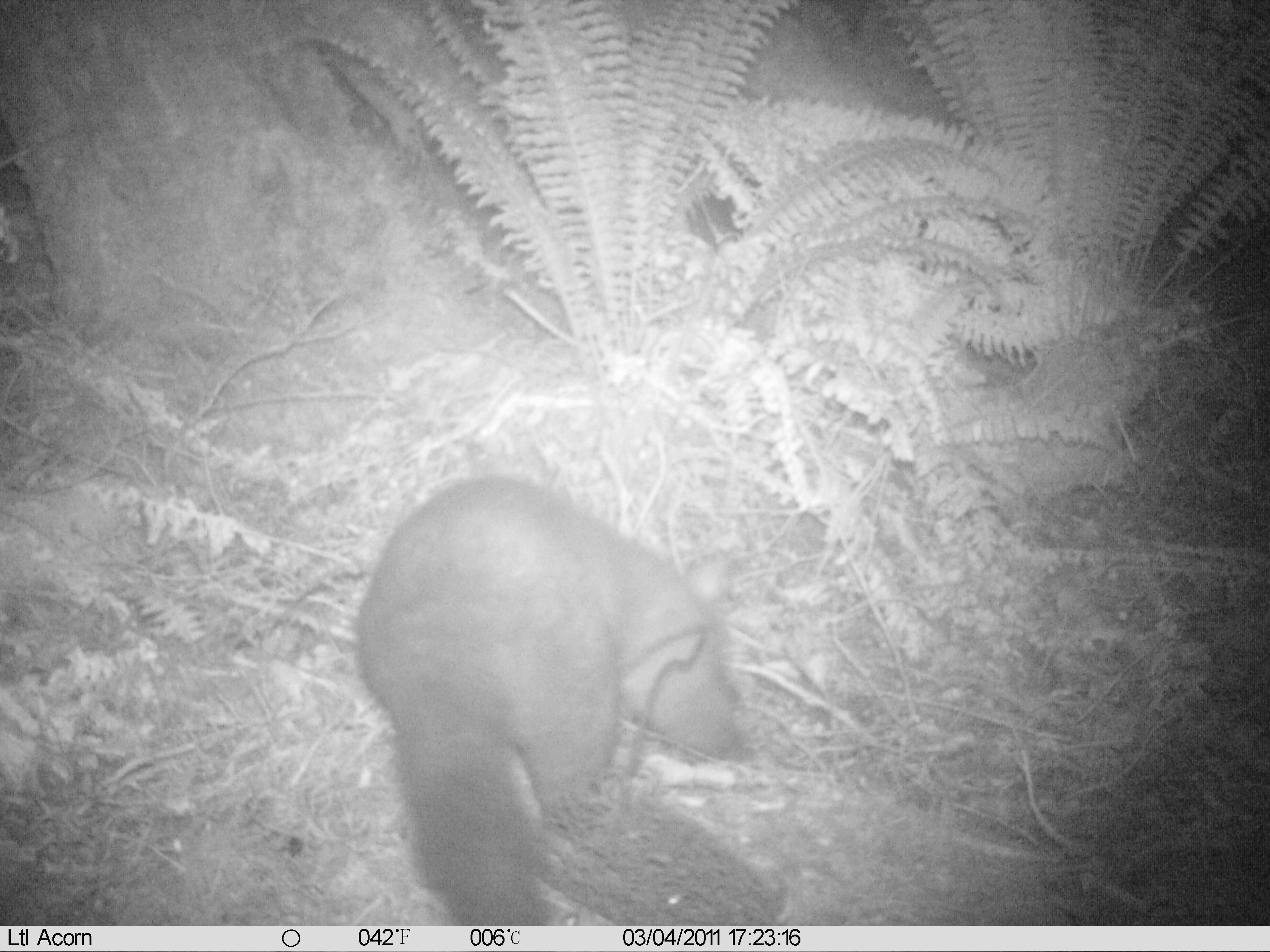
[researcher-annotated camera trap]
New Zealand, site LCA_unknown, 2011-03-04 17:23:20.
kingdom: Animalia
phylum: Chordata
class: Mammalia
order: Diprotodontia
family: Phalangeridae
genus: Trichosurus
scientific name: Trichosurus vulpecula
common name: common brushtail possum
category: possum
Possum (common brushtail possum) (Trichosurus vulpecula).